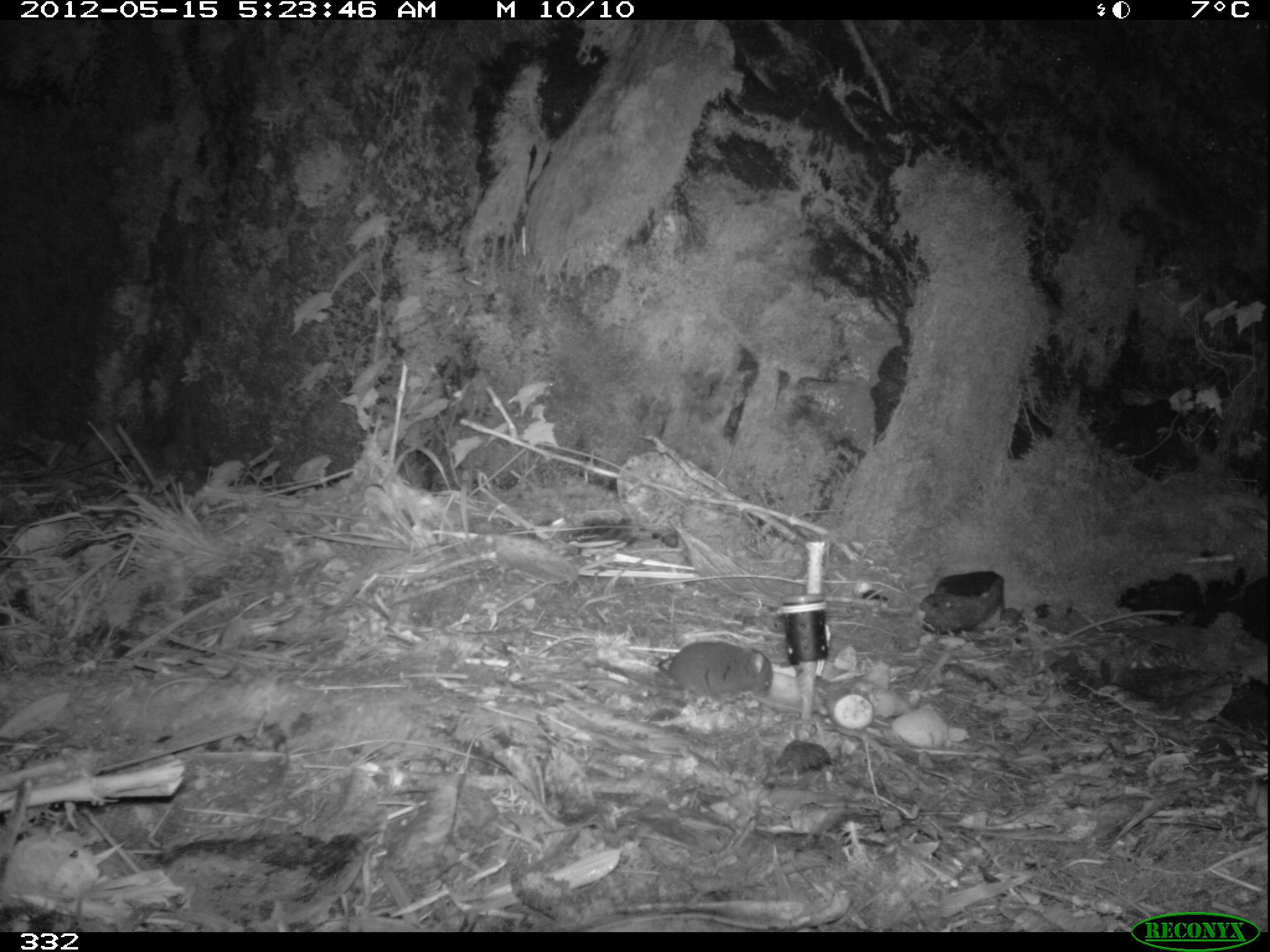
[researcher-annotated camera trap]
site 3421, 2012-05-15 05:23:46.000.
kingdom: Animalia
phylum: Chordata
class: Mammalia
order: Rodentia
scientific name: Rodentia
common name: rodents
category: unknown rodent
Unknown rodent (rodents) (Rodentia).